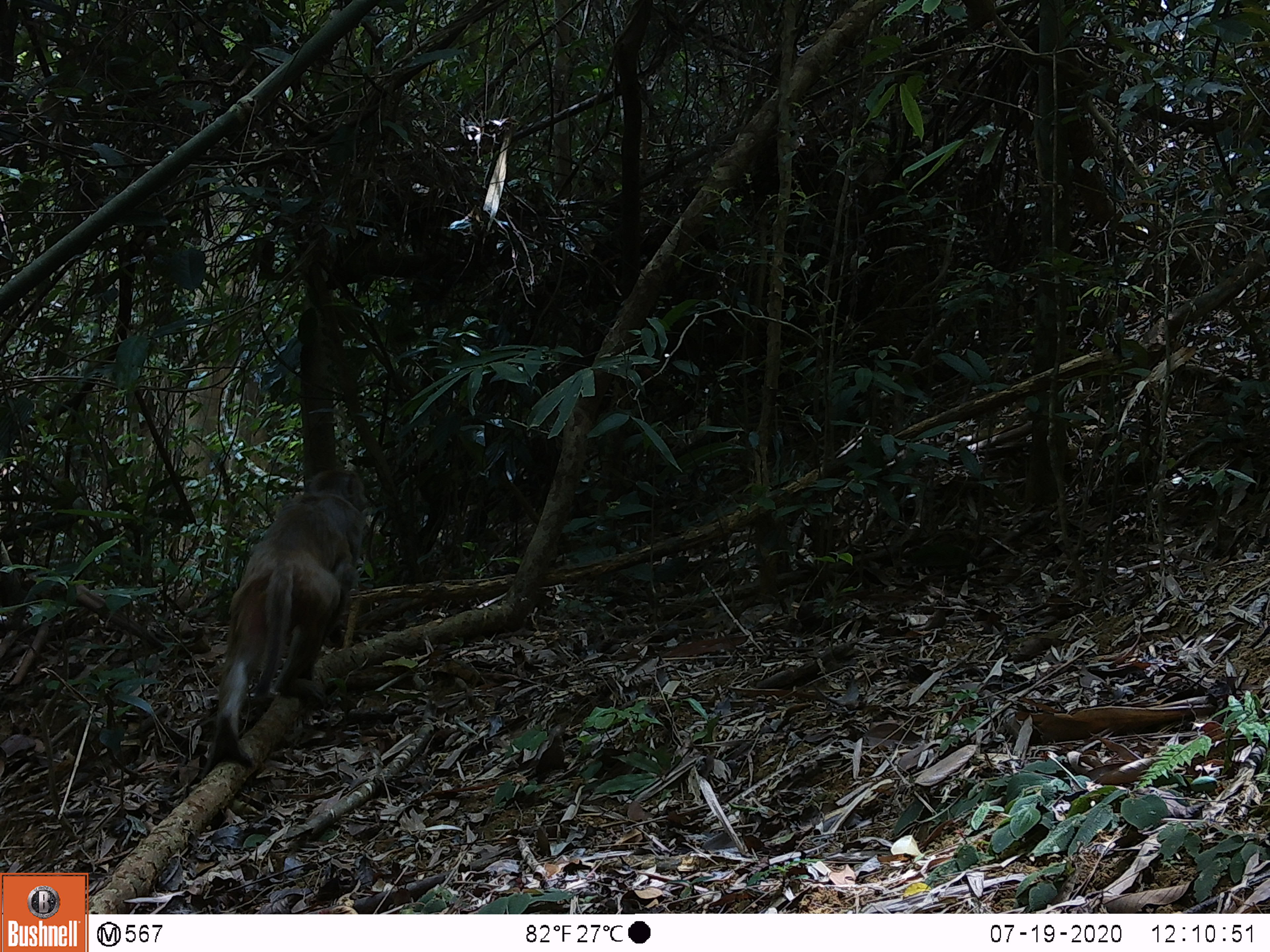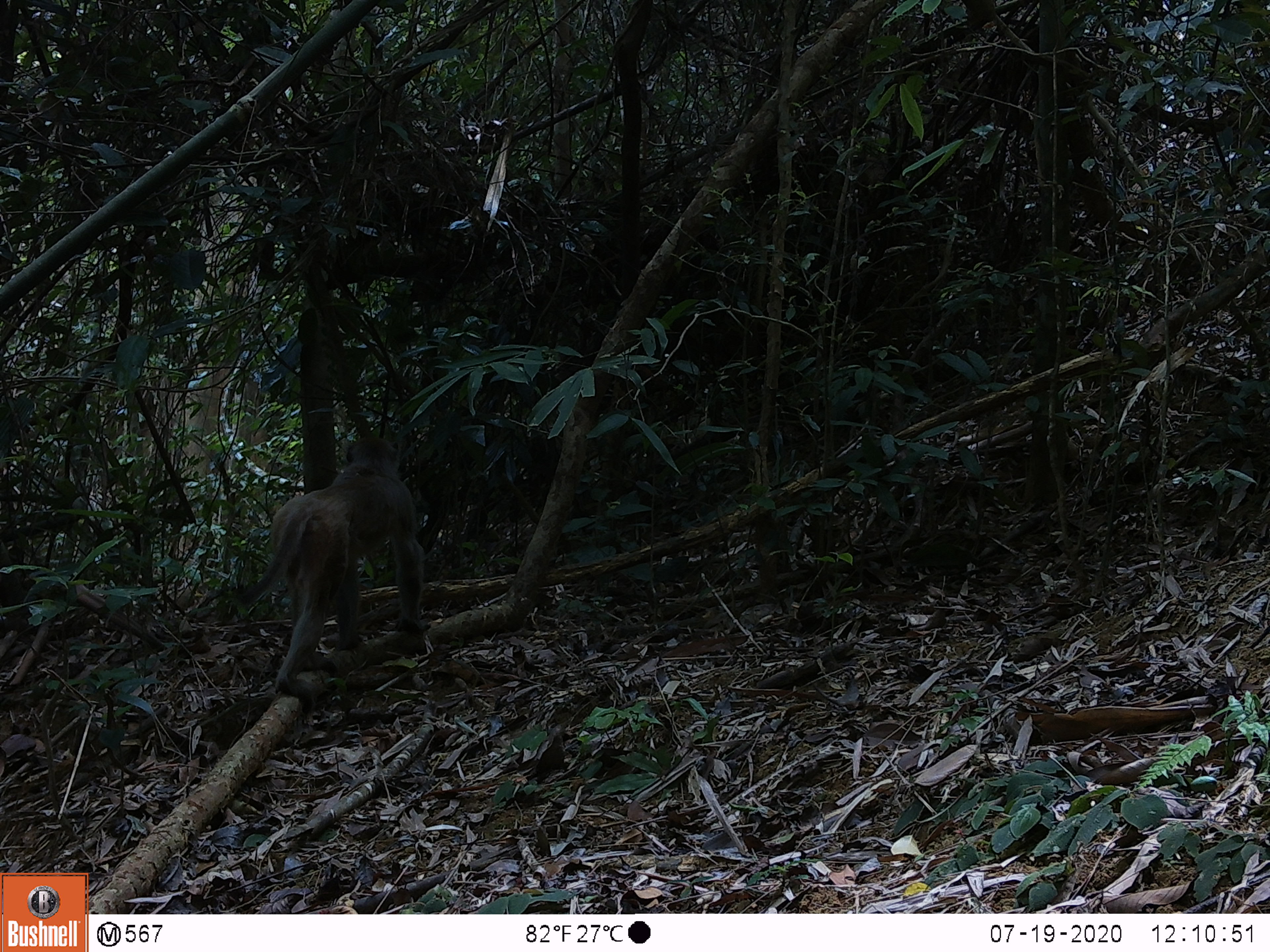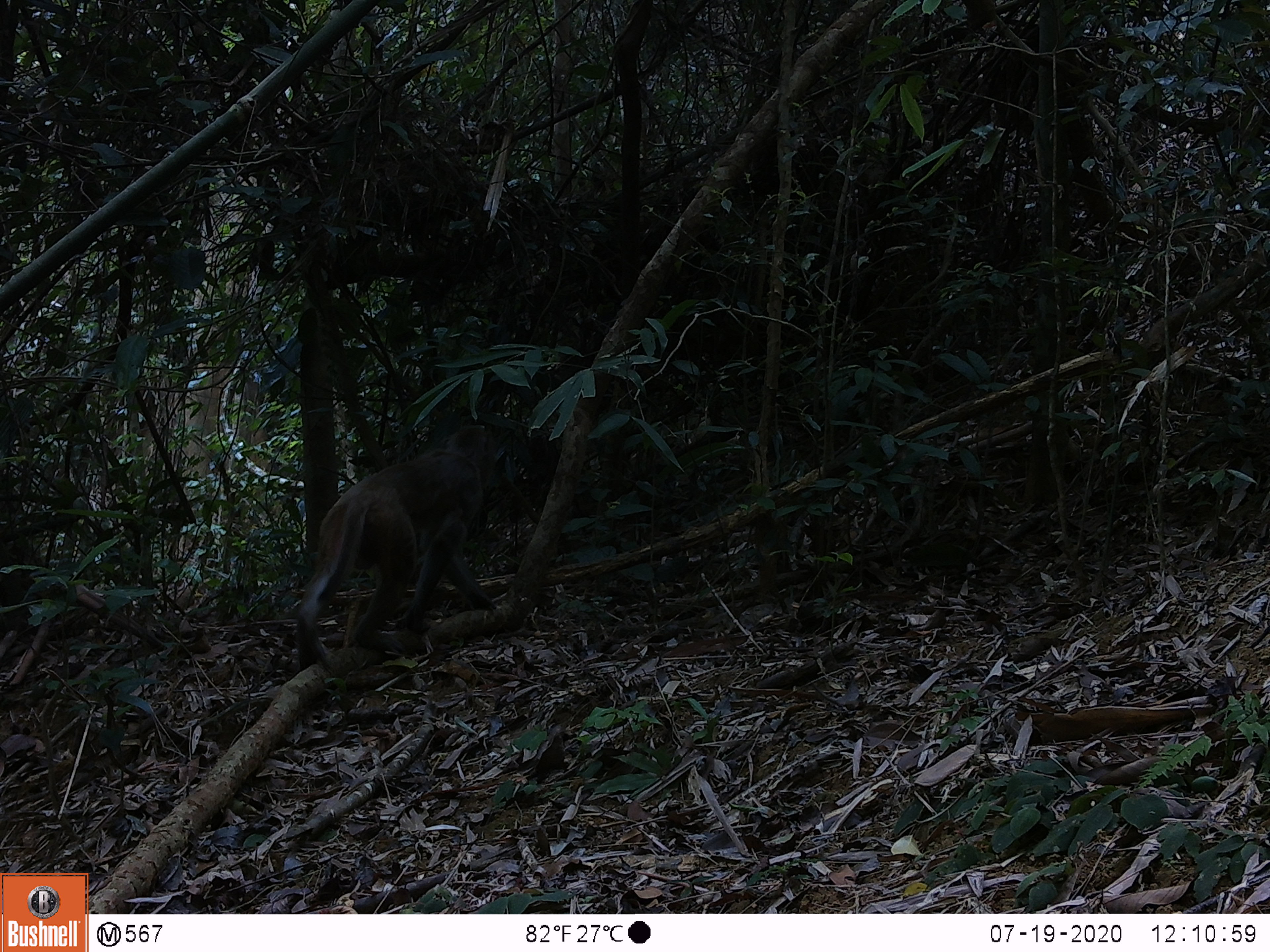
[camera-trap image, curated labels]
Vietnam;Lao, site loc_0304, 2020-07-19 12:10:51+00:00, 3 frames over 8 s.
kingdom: Animalia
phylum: Chordata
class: Mammalia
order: Primates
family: Cercopithecidae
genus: Macaca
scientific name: Macaca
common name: macaques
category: assam or rhesus macaque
Assam or rhesus macaque (macaques) (Macaca). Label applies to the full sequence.